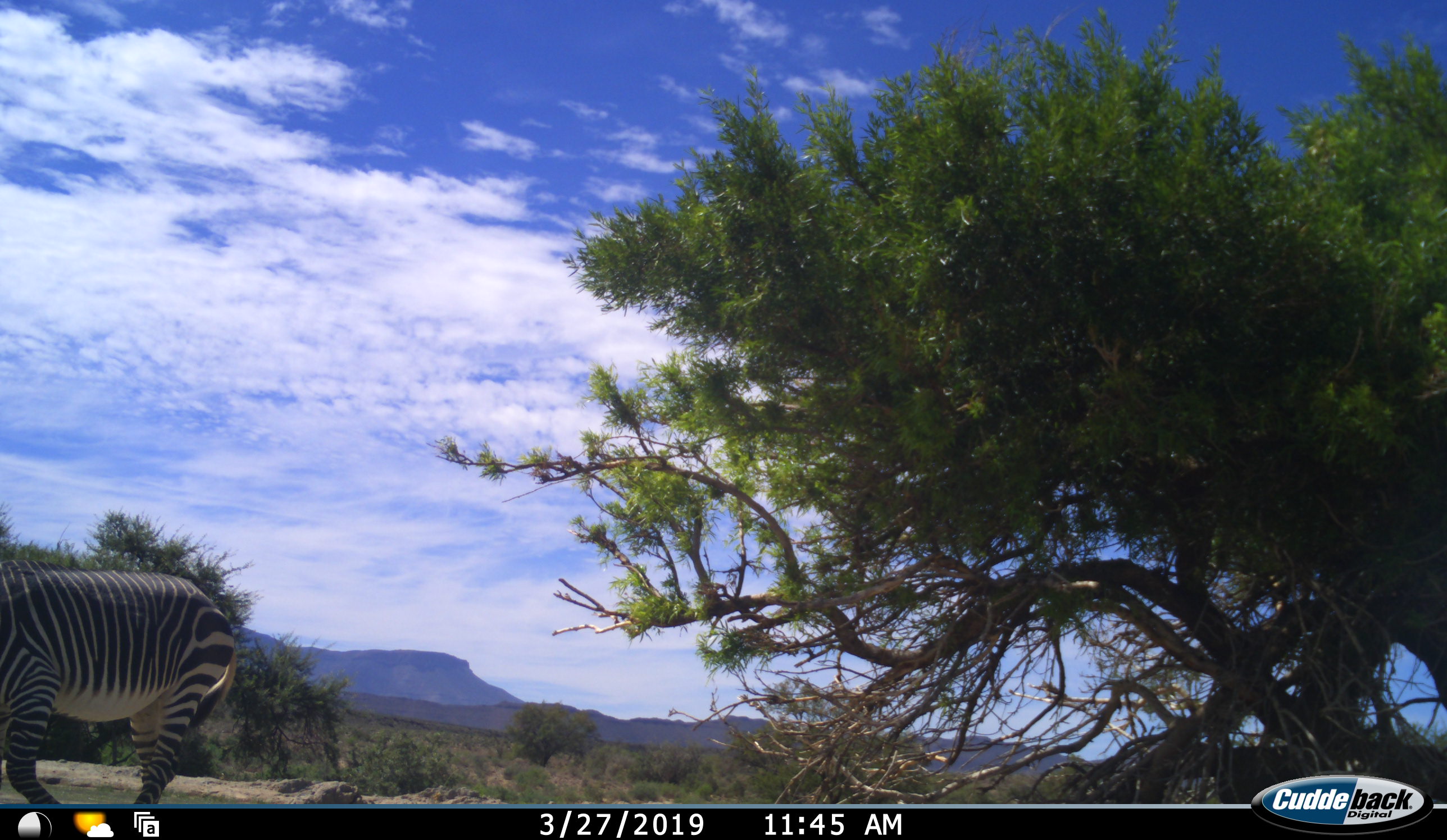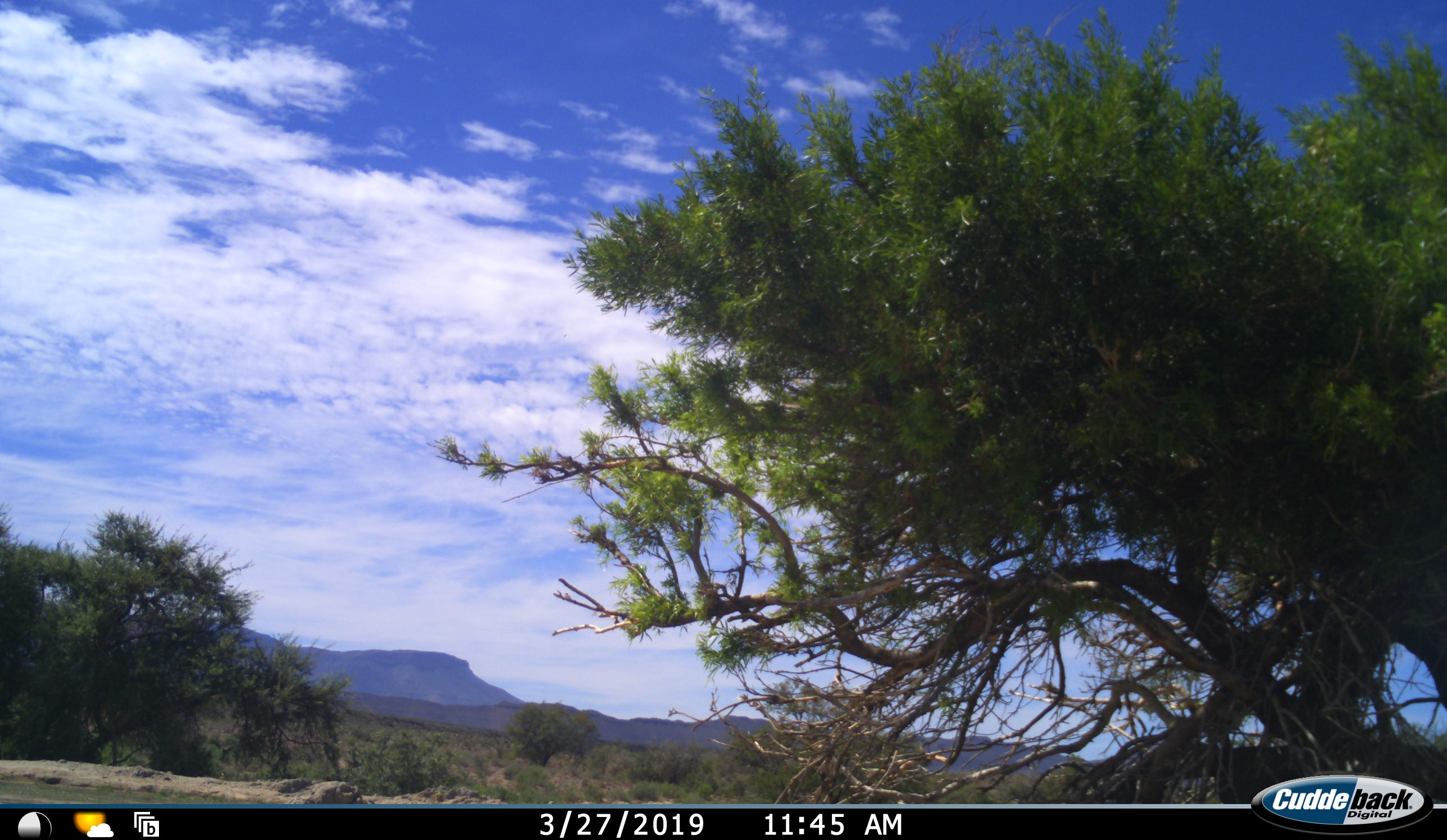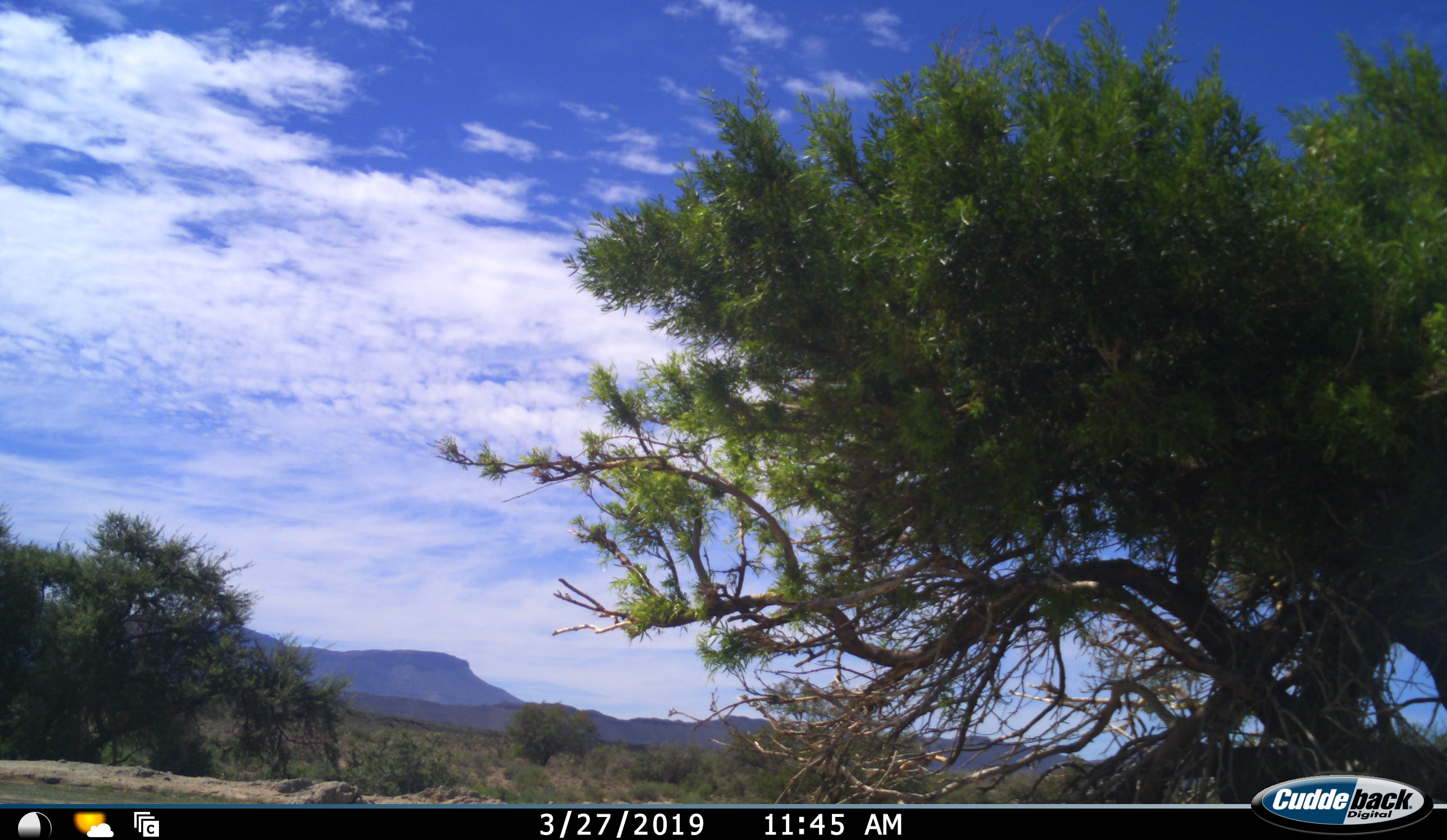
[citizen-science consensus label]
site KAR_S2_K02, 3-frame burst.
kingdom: Animalia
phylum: Chordata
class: Mammalia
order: Perissodactyla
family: Equidae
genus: Equus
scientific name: Equus zebra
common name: mountain zebra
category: zebramountain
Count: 1.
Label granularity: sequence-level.